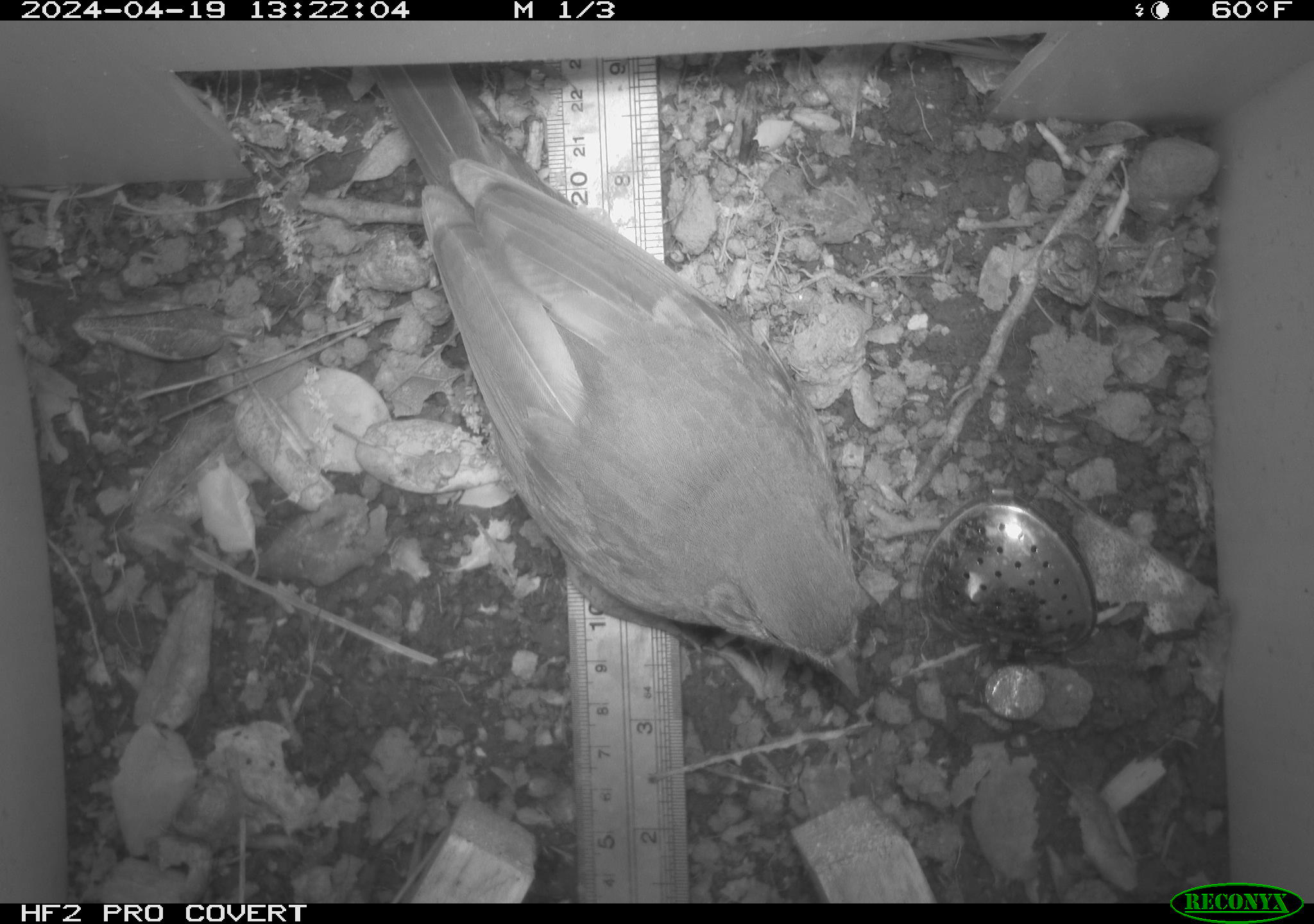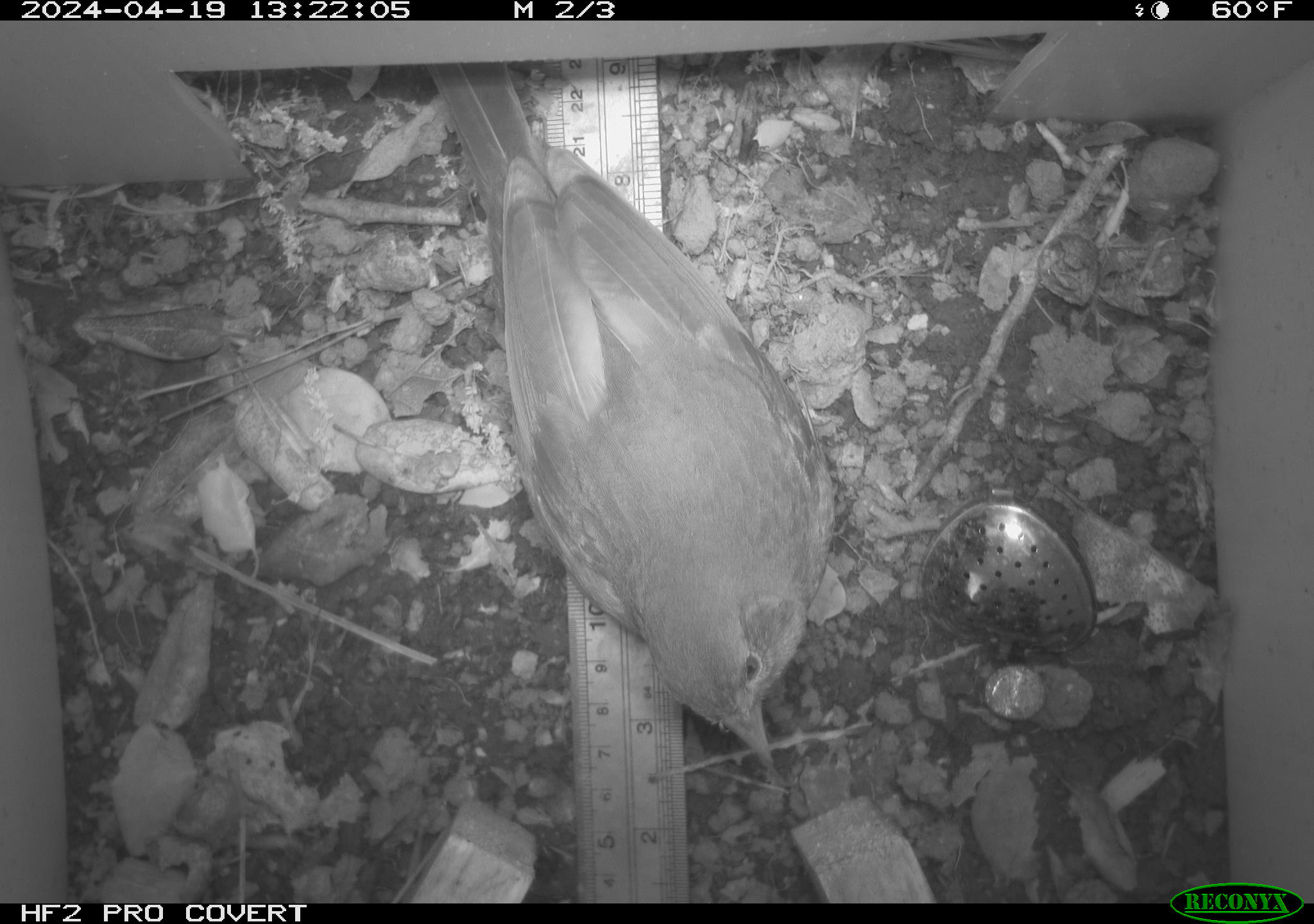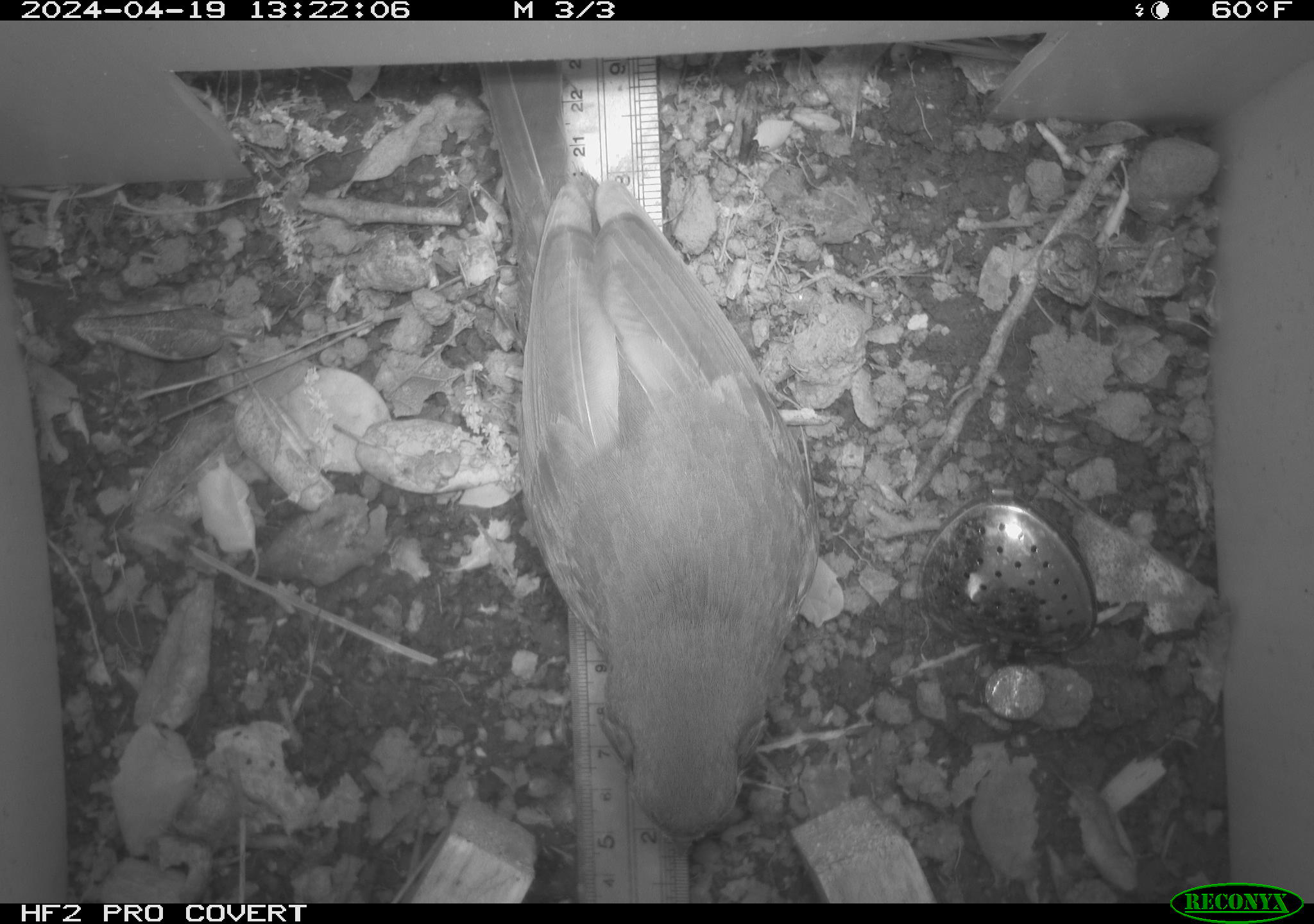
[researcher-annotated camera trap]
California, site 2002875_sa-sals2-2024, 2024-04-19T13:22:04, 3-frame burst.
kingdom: Animalia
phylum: Chordata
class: Aves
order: Passeriformes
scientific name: Passeriformes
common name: passerines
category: passeriformes order